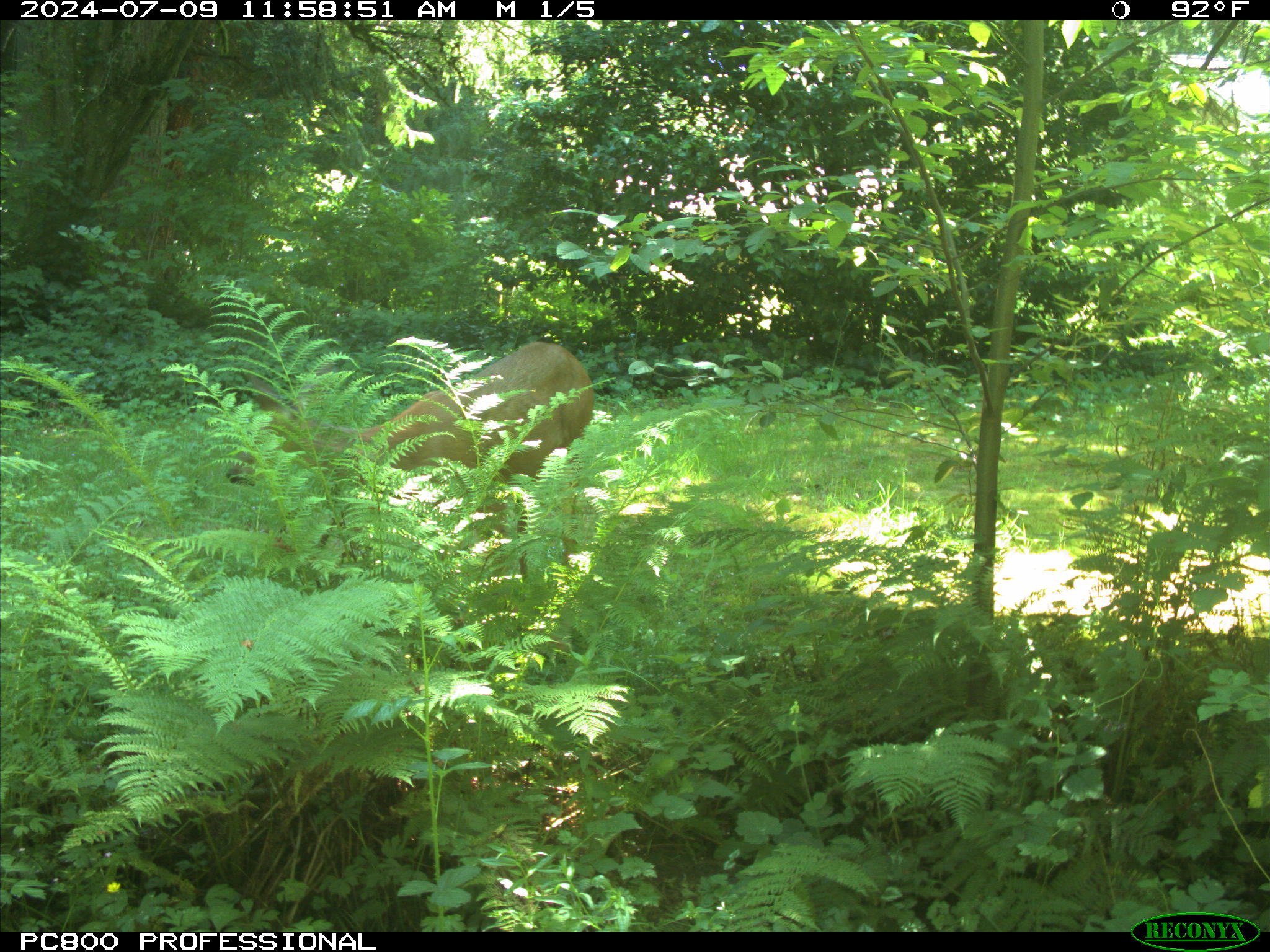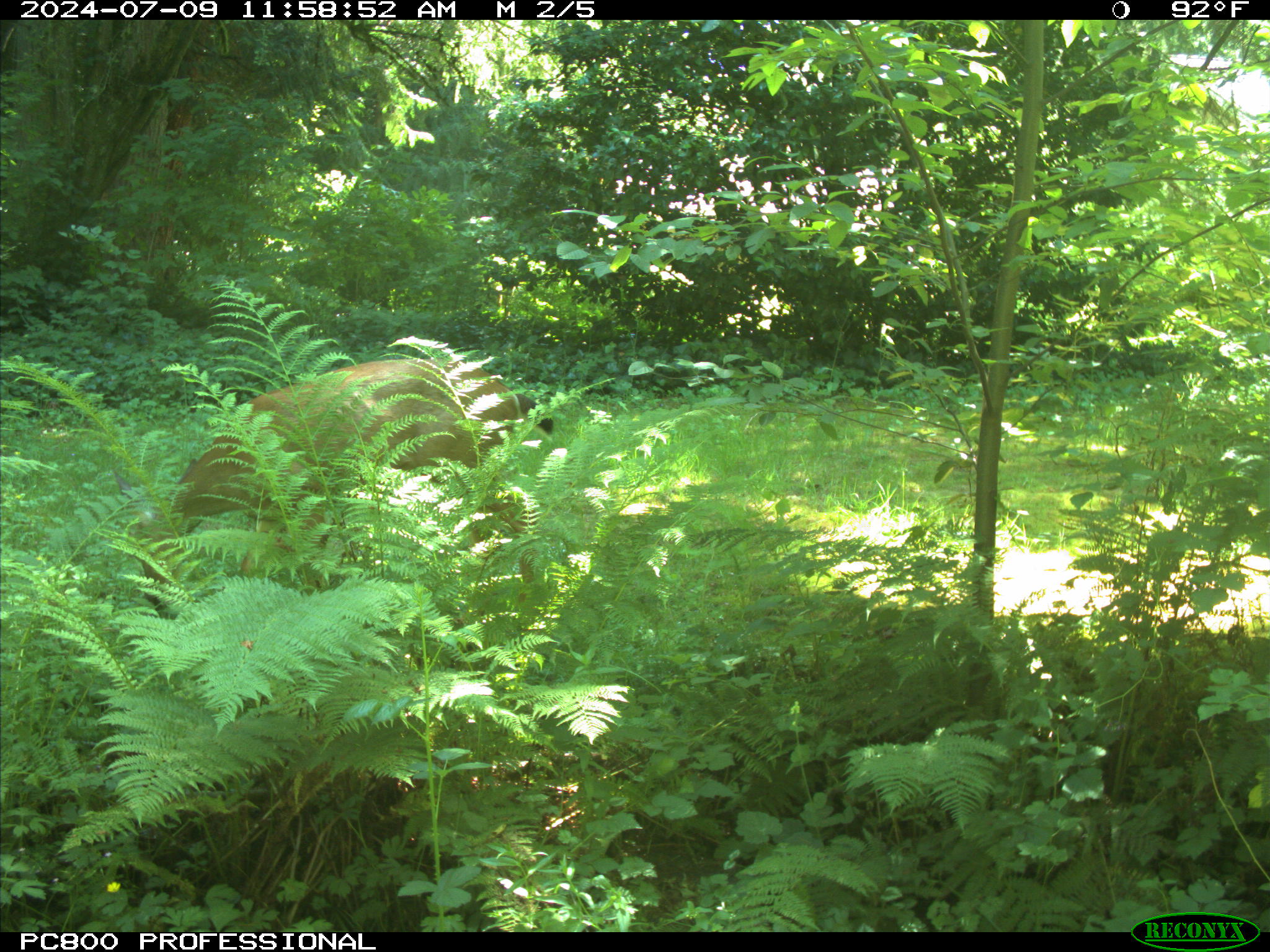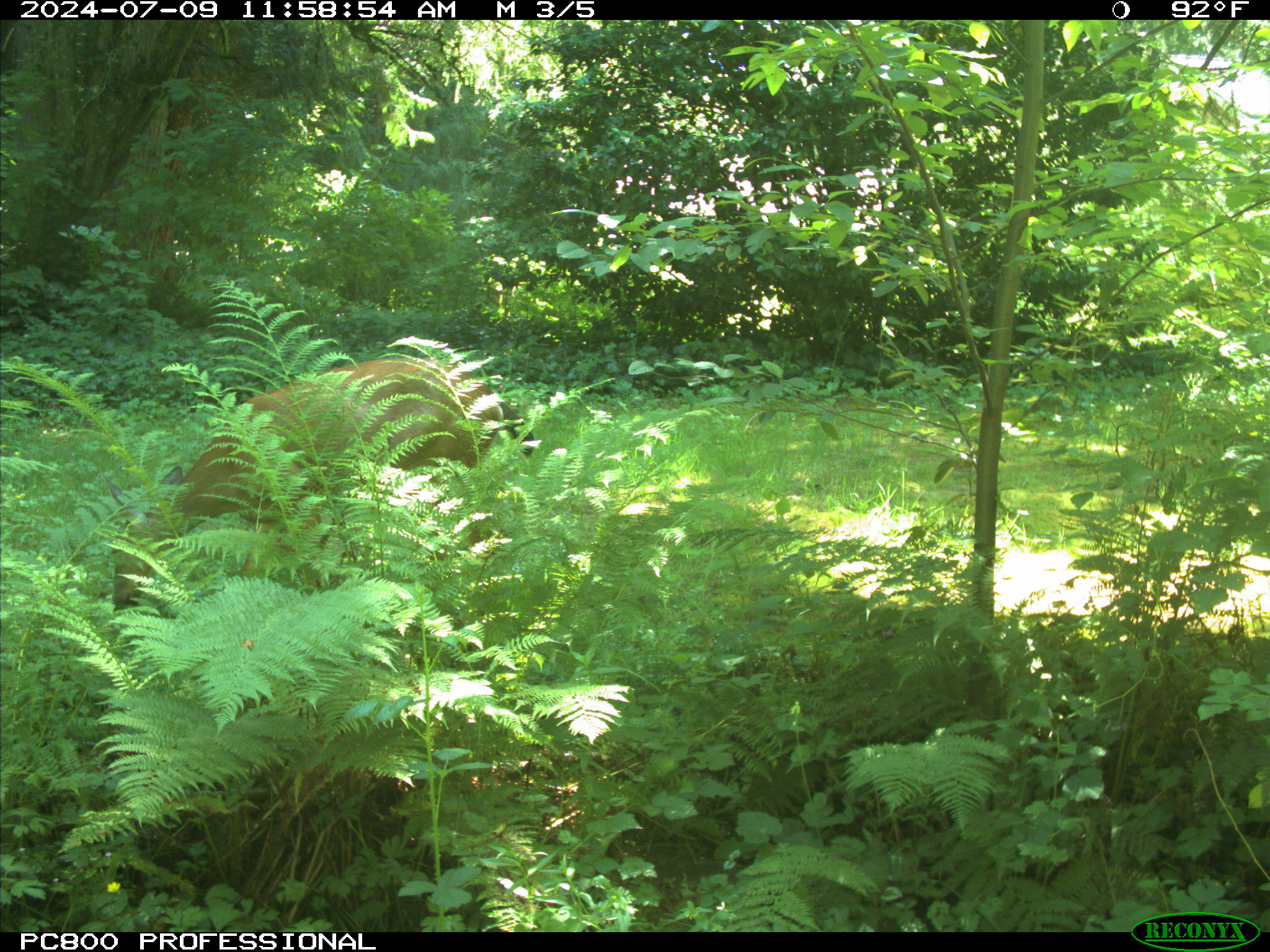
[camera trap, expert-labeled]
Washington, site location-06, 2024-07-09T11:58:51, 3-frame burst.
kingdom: Animalia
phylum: Chordata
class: Mammalia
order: Artiodactyla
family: Cervidae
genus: Odocoileus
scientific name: Odocoileus hemionus columbianus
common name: columbian blacktail deer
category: deer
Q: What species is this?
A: Deer (columbian blacktail deer) (Odocoileus hemionus columbianus).